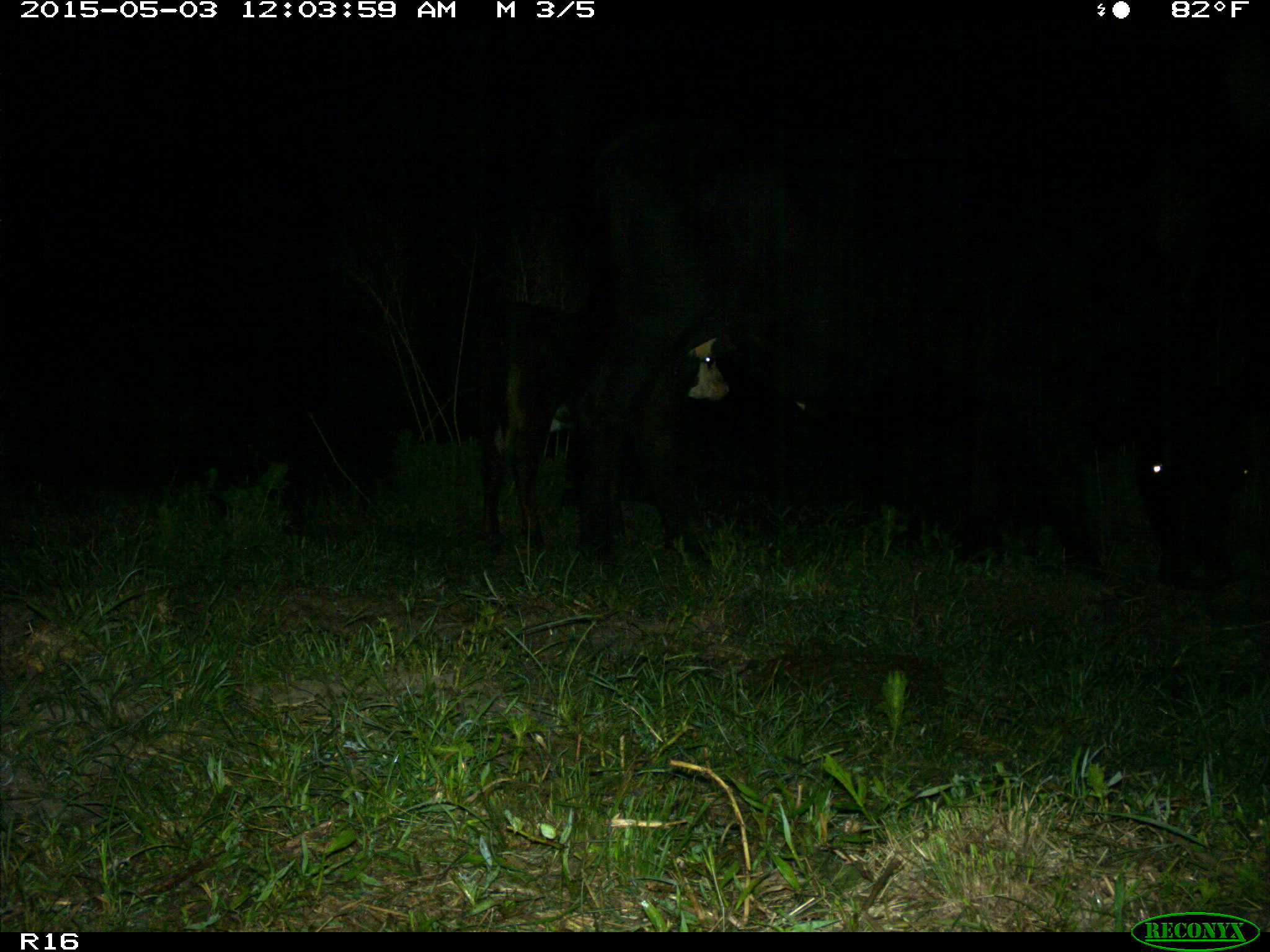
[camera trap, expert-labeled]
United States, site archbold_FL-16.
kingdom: Animalia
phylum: Chordata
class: Mammalia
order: Artiodactyla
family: Bovidae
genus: Bos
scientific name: Bos taurus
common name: domestic cow